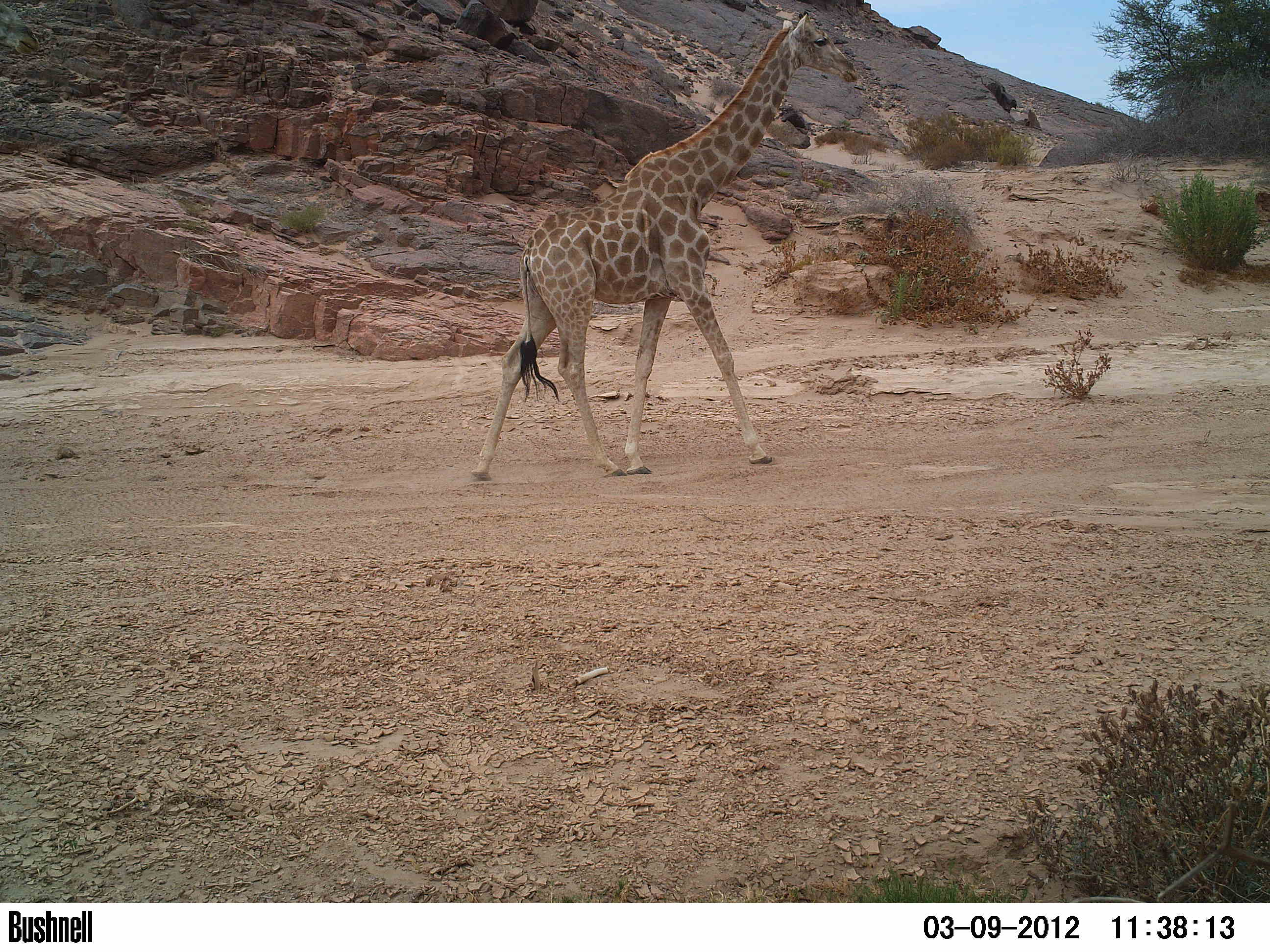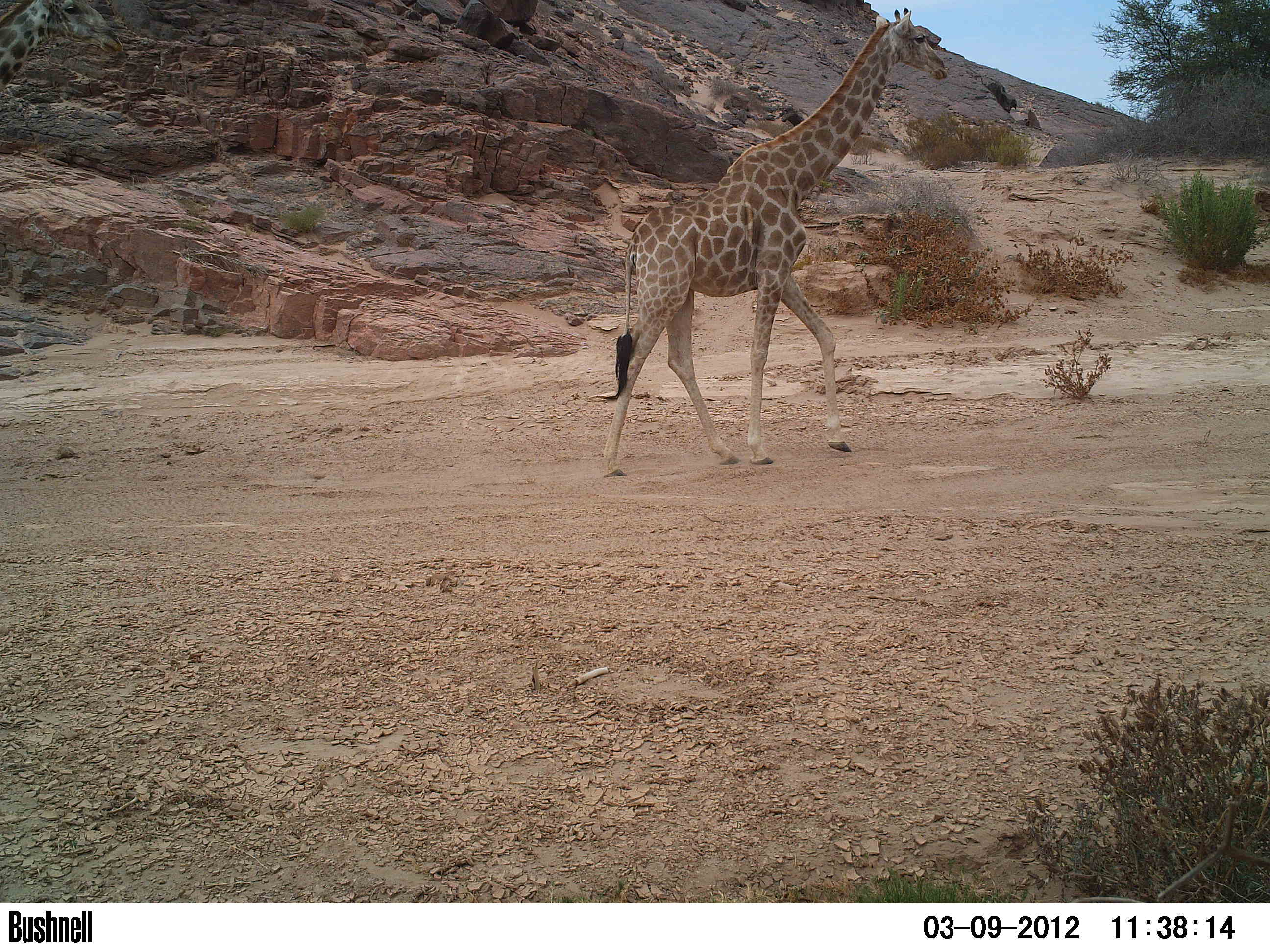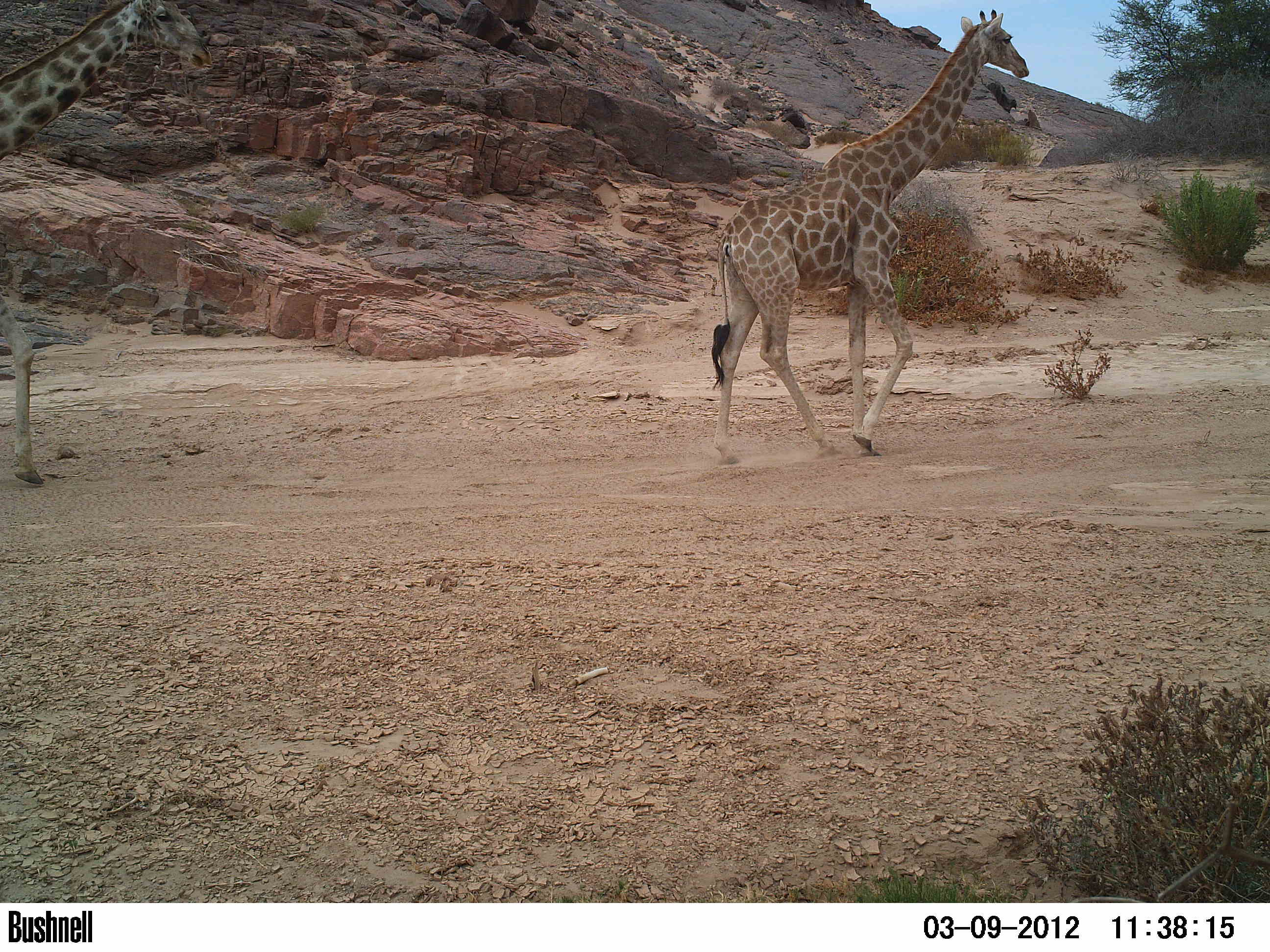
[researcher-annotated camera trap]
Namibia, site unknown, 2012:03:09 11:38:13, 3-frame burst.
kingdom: Animalia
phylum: Chordata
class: Mammalia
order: Artiodactyla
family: Giraffidae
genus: Giraffa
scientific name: Giraffa camelopardalis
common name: giraffe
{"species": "Giraffa camelopardalis (giraffe)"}